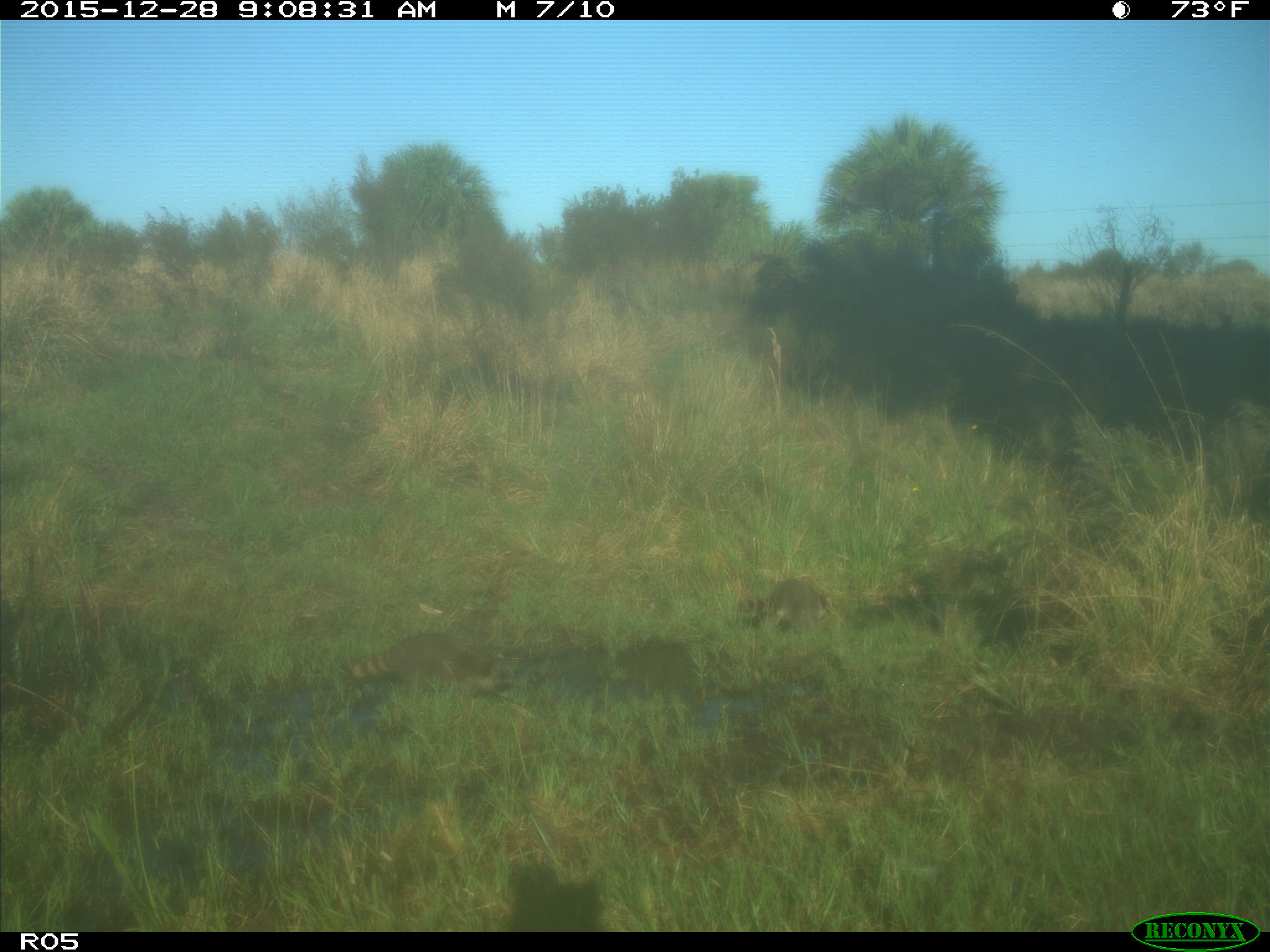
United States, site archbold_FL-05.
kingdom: Animalia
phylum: Chordata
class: Mammalia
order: Carnivora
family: Procyonidae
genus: Procyon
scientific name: Procyon lotor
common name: common raccoon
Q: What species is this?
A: Procyon lotor (common raccoon).